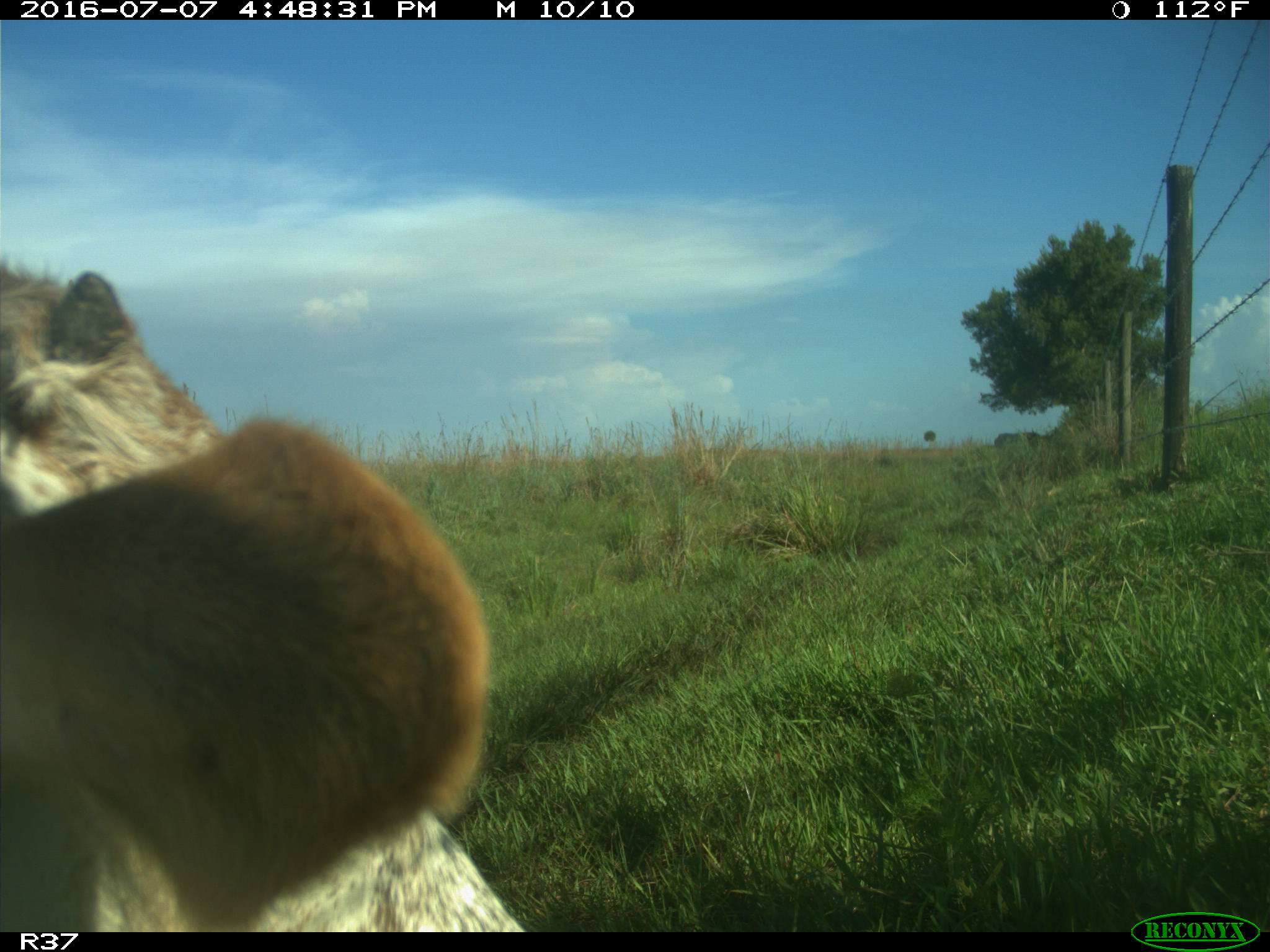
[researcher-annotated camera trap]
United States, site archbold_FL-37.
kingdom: Animalia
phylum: Chordata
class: Mammalia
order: Artiodactyla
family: Bovidae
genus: Bos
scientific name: Bos taurus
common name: domestic cow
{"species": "Bos taurus (domestic cow)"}